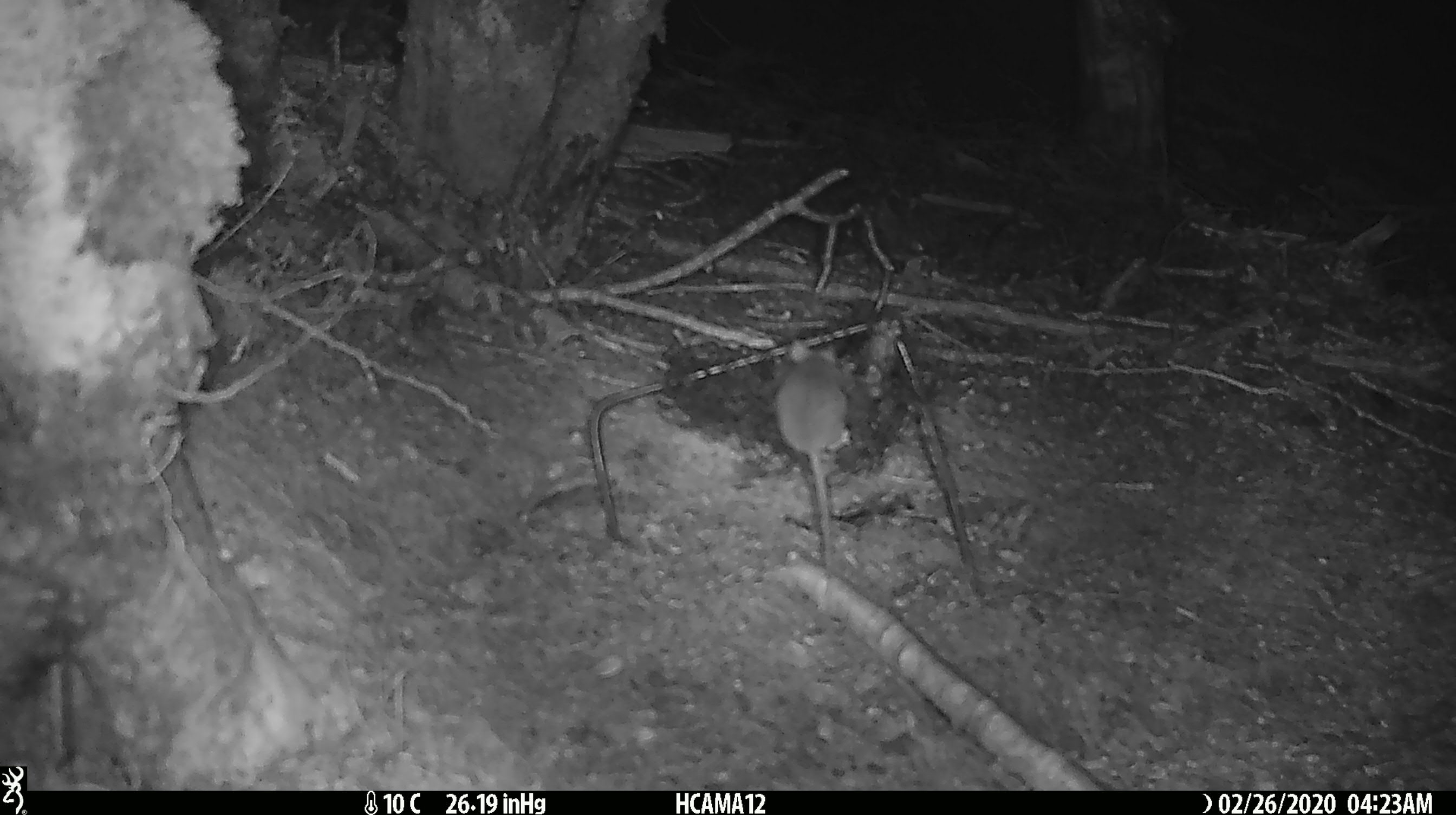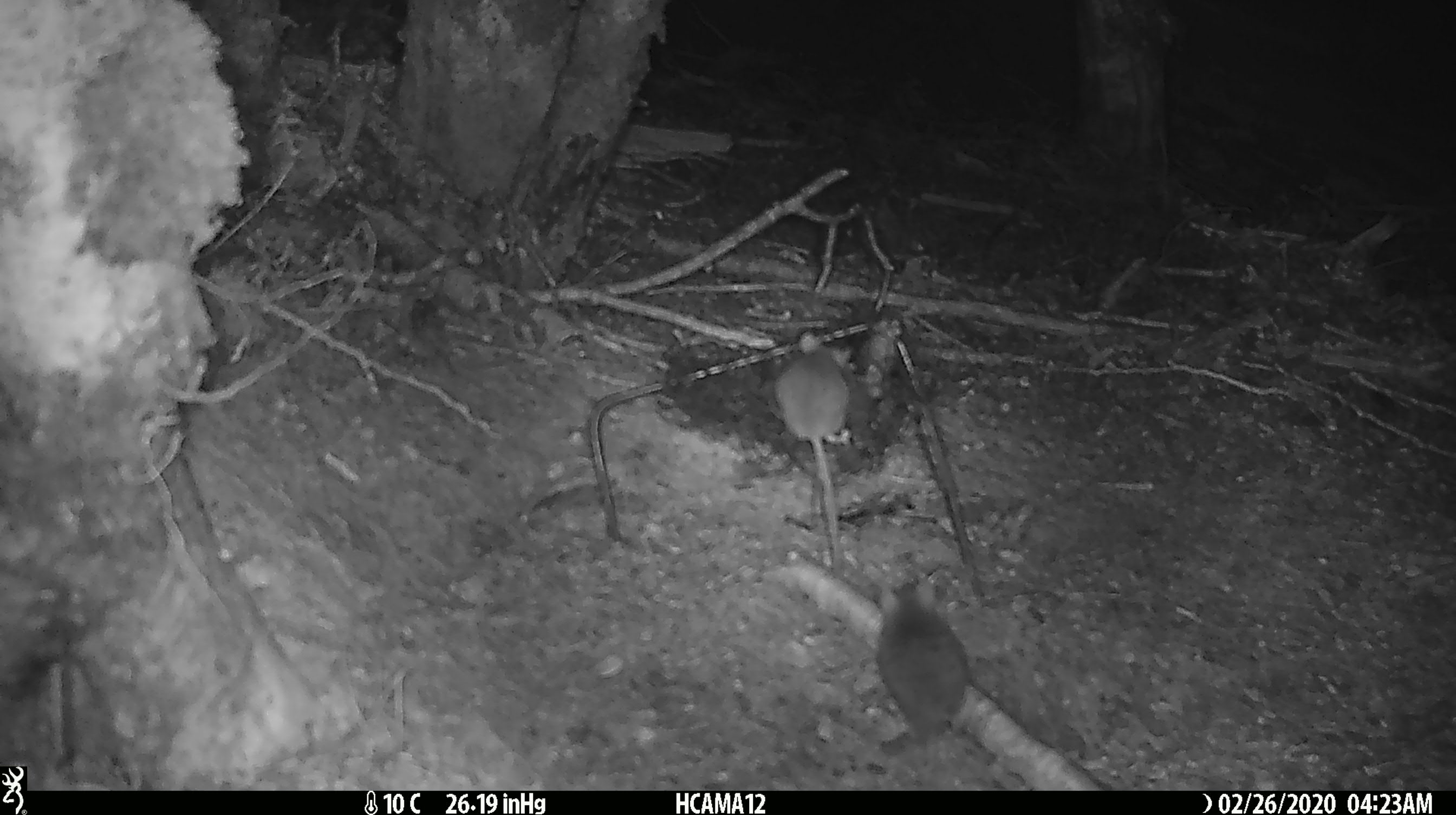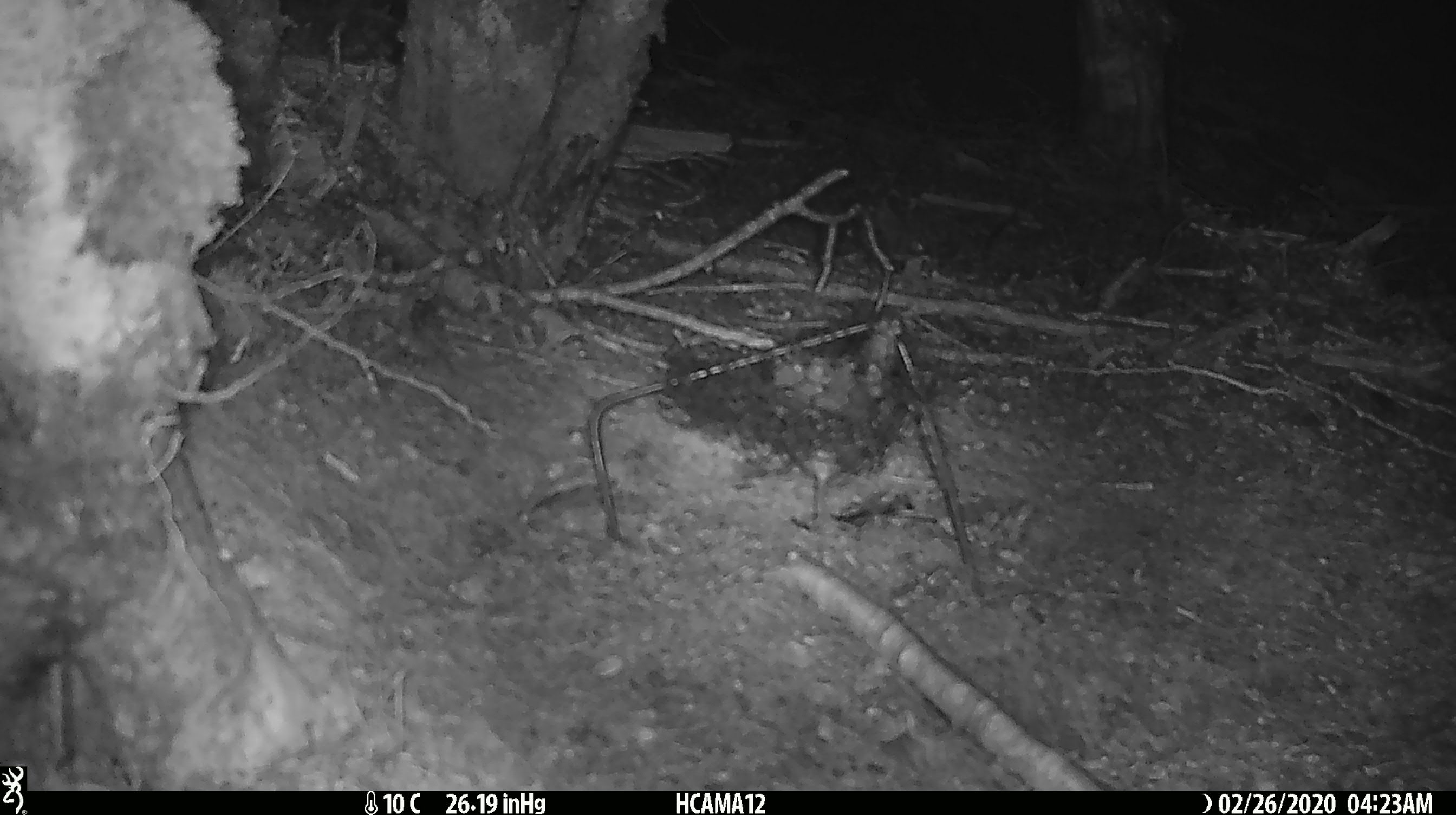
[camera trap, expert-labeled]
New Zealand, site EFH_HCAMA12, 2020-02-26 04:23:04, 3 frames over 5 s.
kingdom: Animalia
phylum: Chordata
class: Mammalia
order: Rodentia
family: Muridae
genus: Mus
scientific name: Mus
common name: mouse